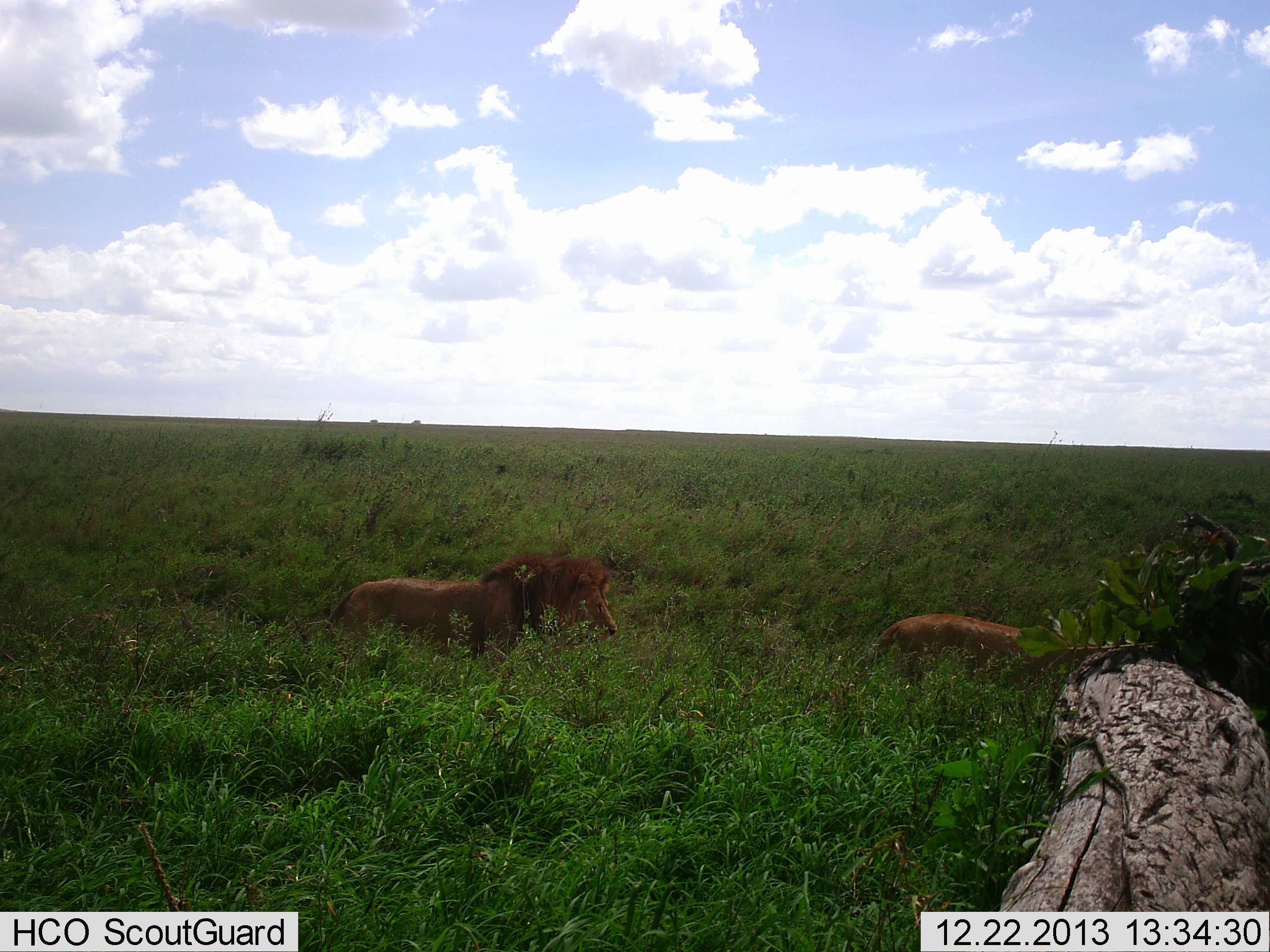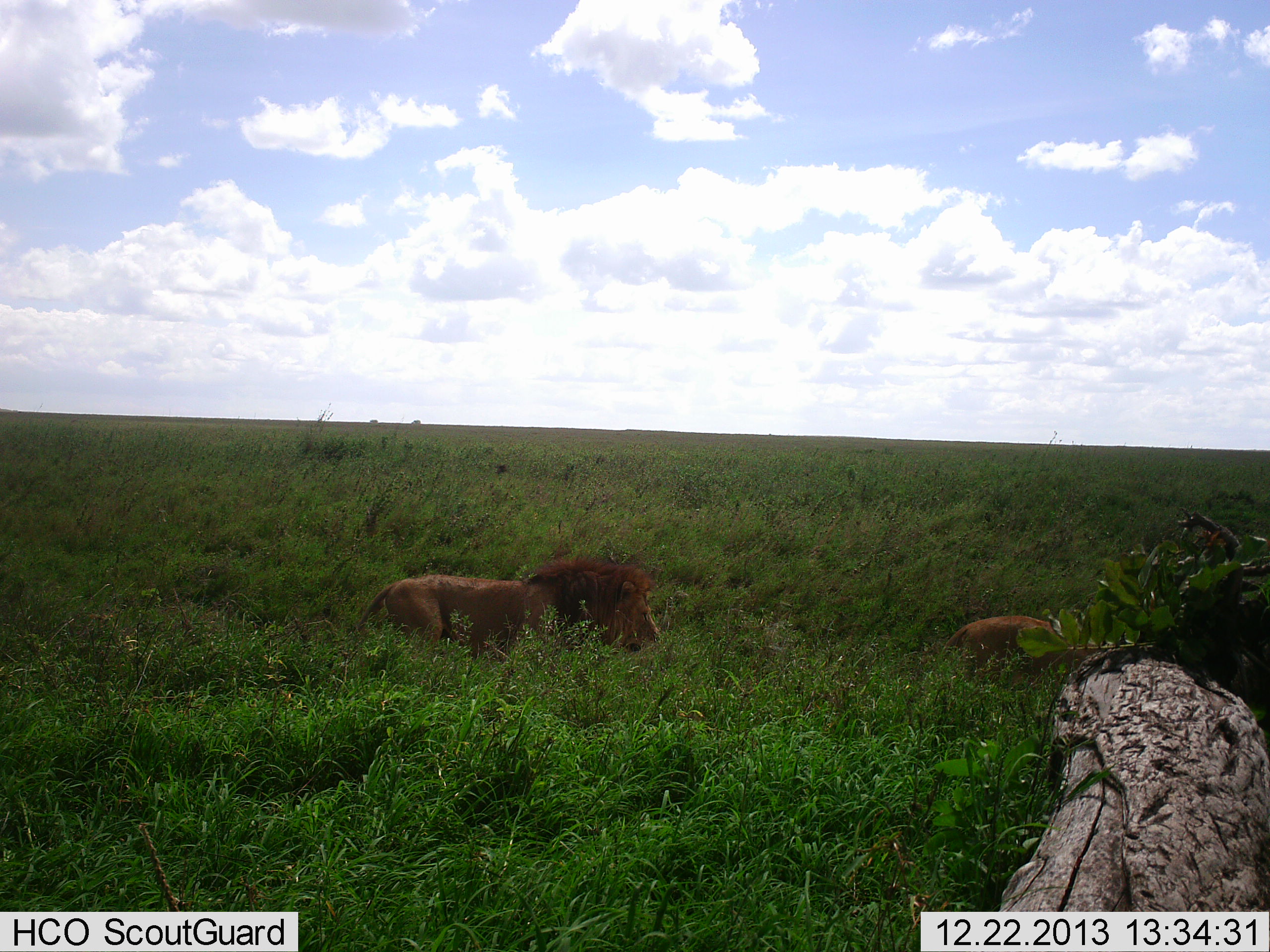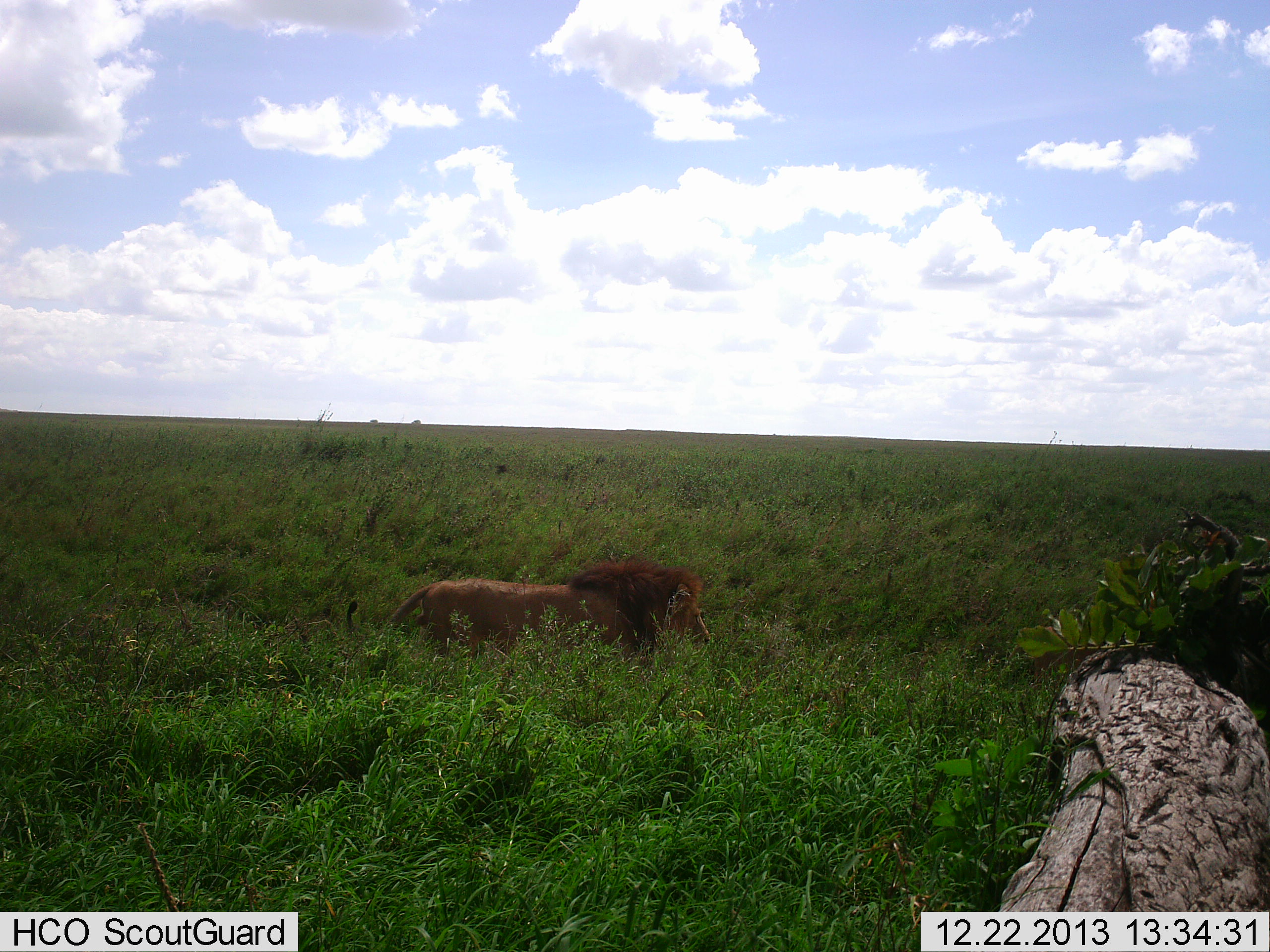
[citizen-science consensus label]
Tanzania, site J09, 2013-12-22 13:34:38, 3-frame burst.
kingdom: Animalia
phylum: Chordata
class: Mammalia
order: Carnivora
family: Felidae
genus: Panthera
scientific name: Panthera leo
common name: lion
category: lionfemale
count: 1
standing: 0%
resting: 5%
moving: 95%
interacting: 0%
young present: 0%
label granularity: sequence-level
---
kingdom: Animalia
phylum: Chordata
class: Mammalia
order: Carnivora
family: Felidae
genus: Panthera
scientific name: Panthera leo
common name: lion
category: lionmale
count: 1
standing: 2%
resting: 3%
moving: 97%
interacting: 2%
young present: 2%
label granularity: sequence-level